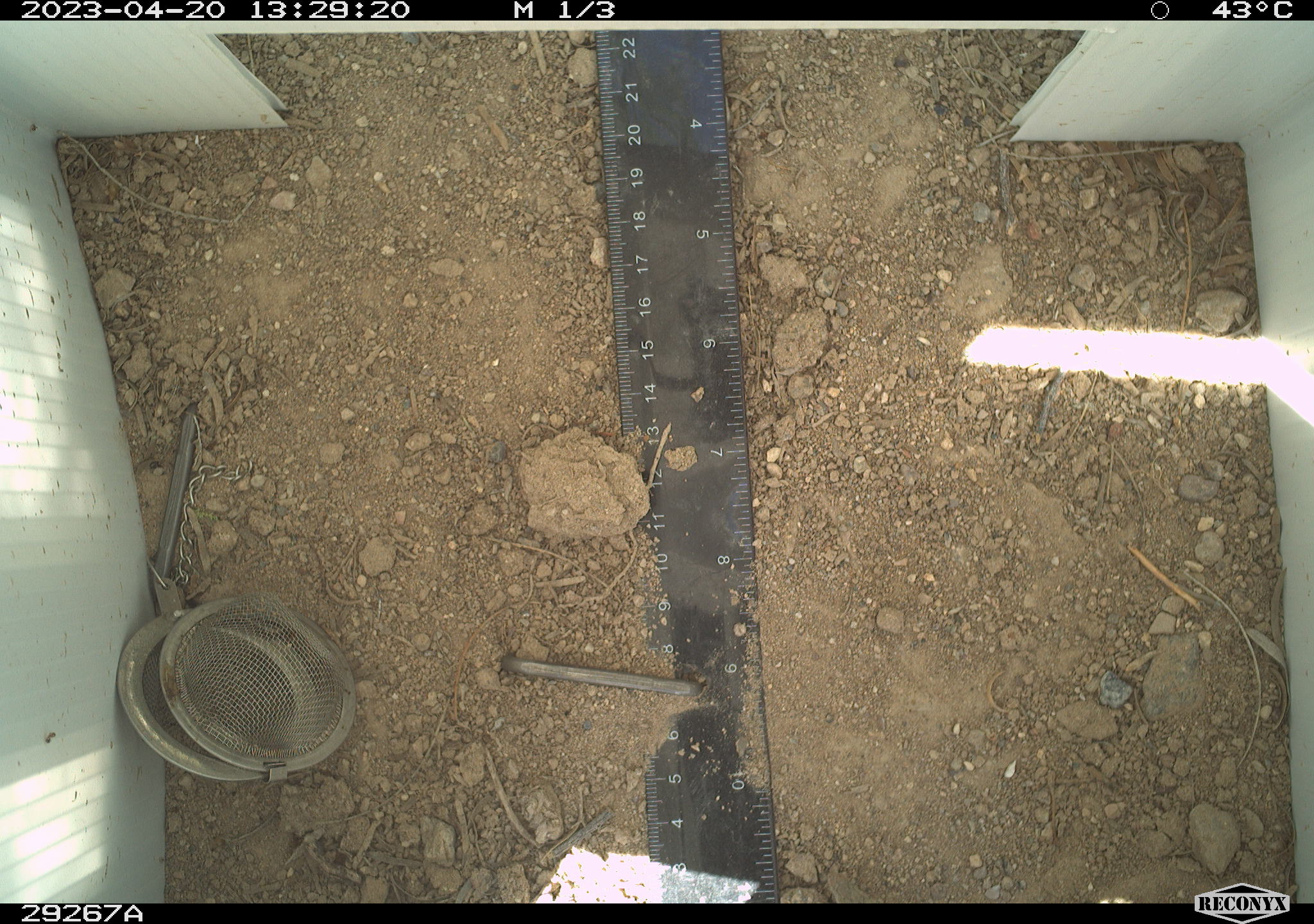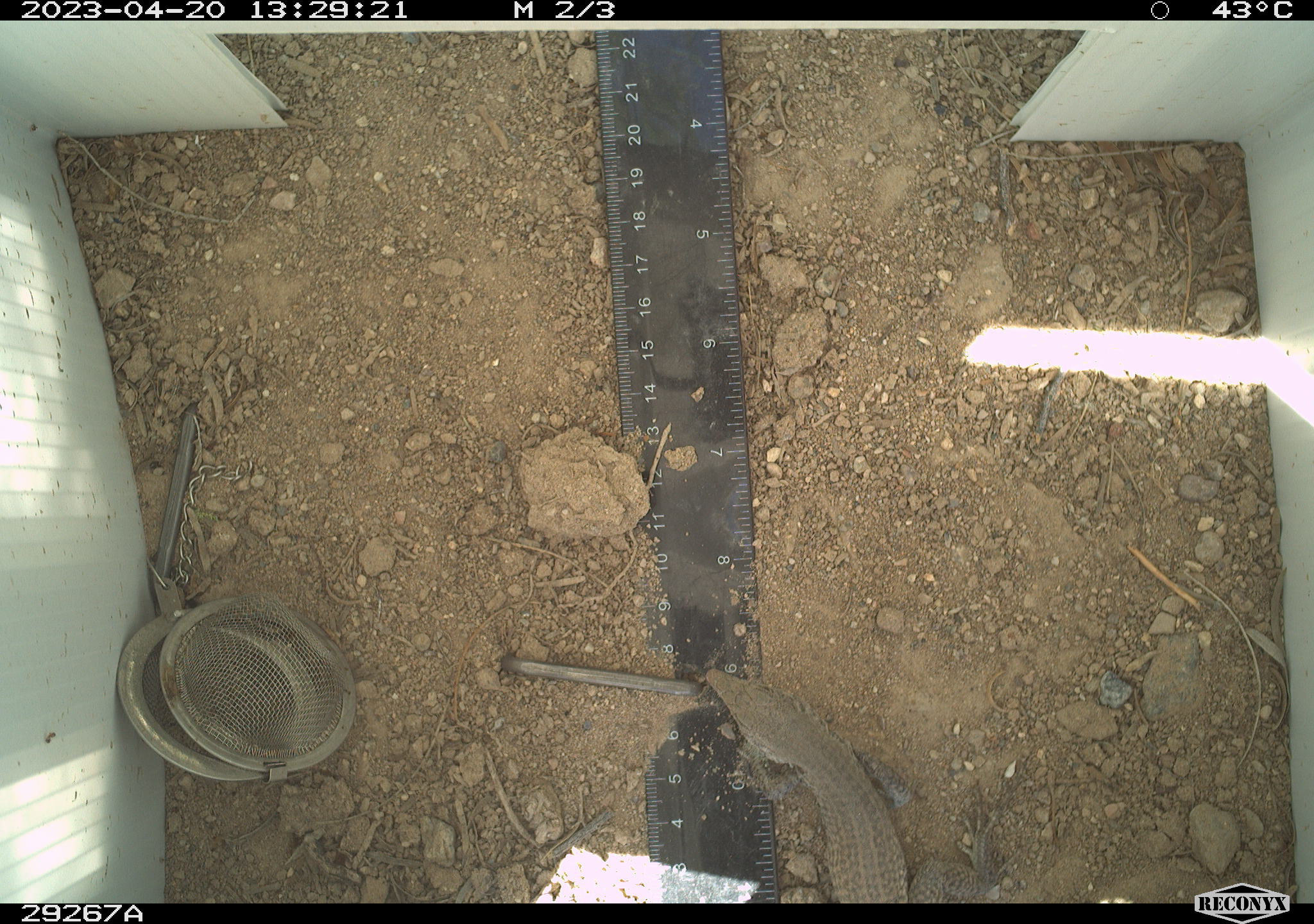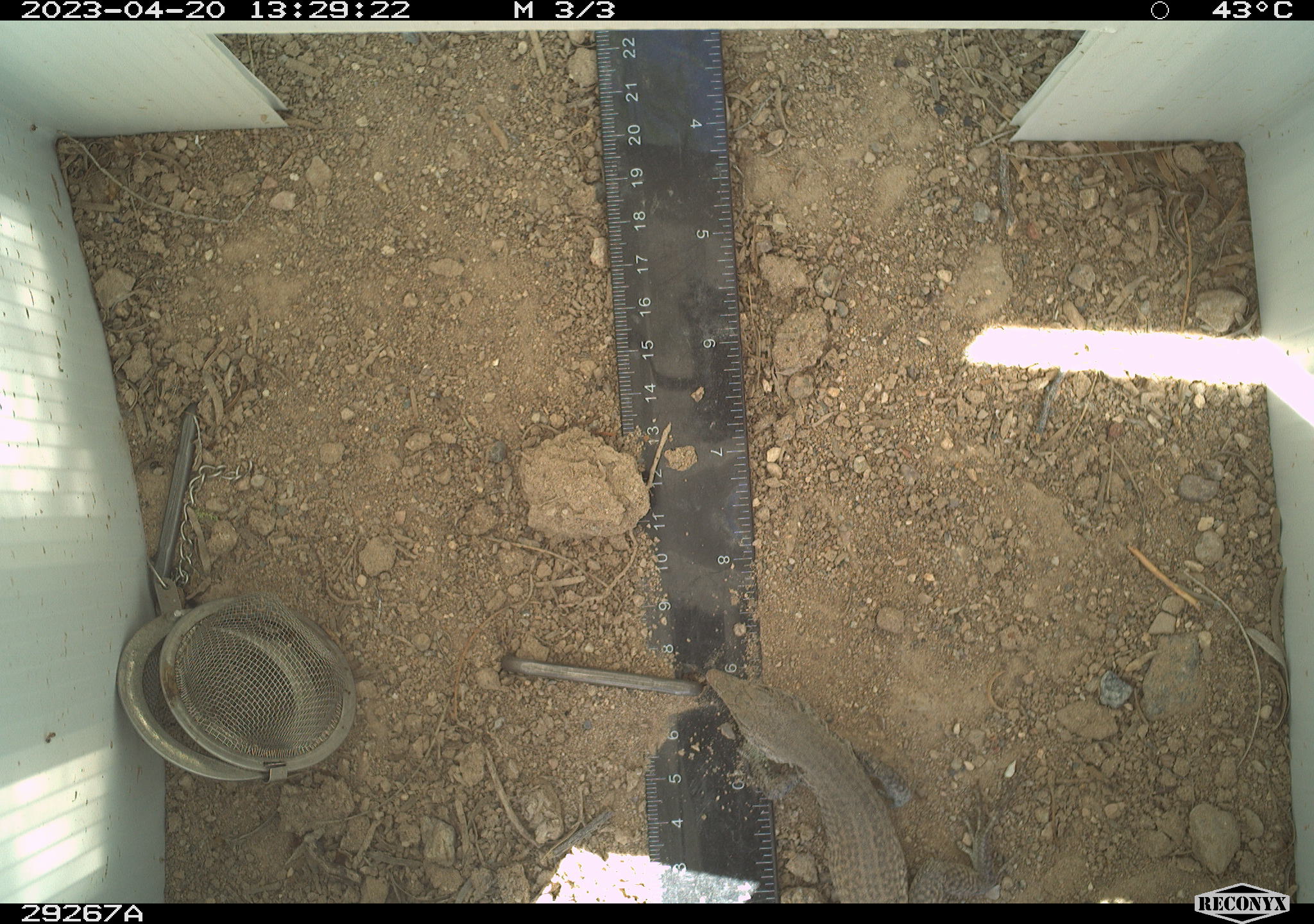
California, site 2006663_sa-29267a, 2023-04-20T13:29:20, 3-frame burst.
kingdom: Animalia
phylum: Chordata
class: Reptilia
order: Squamata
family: Teiidae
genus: Aspidoscelis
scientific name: Aspidoscelis tigris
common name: western whiptail